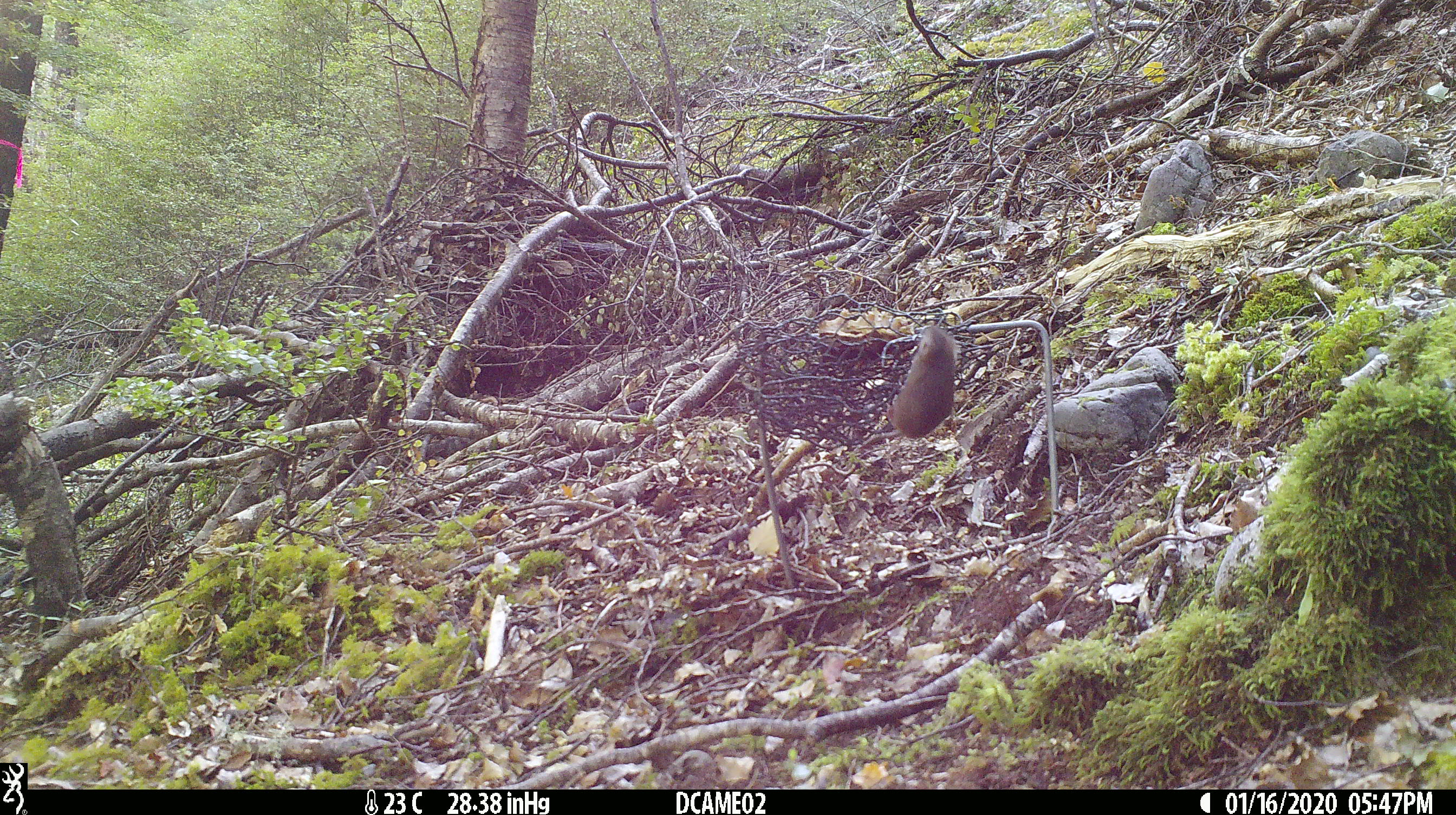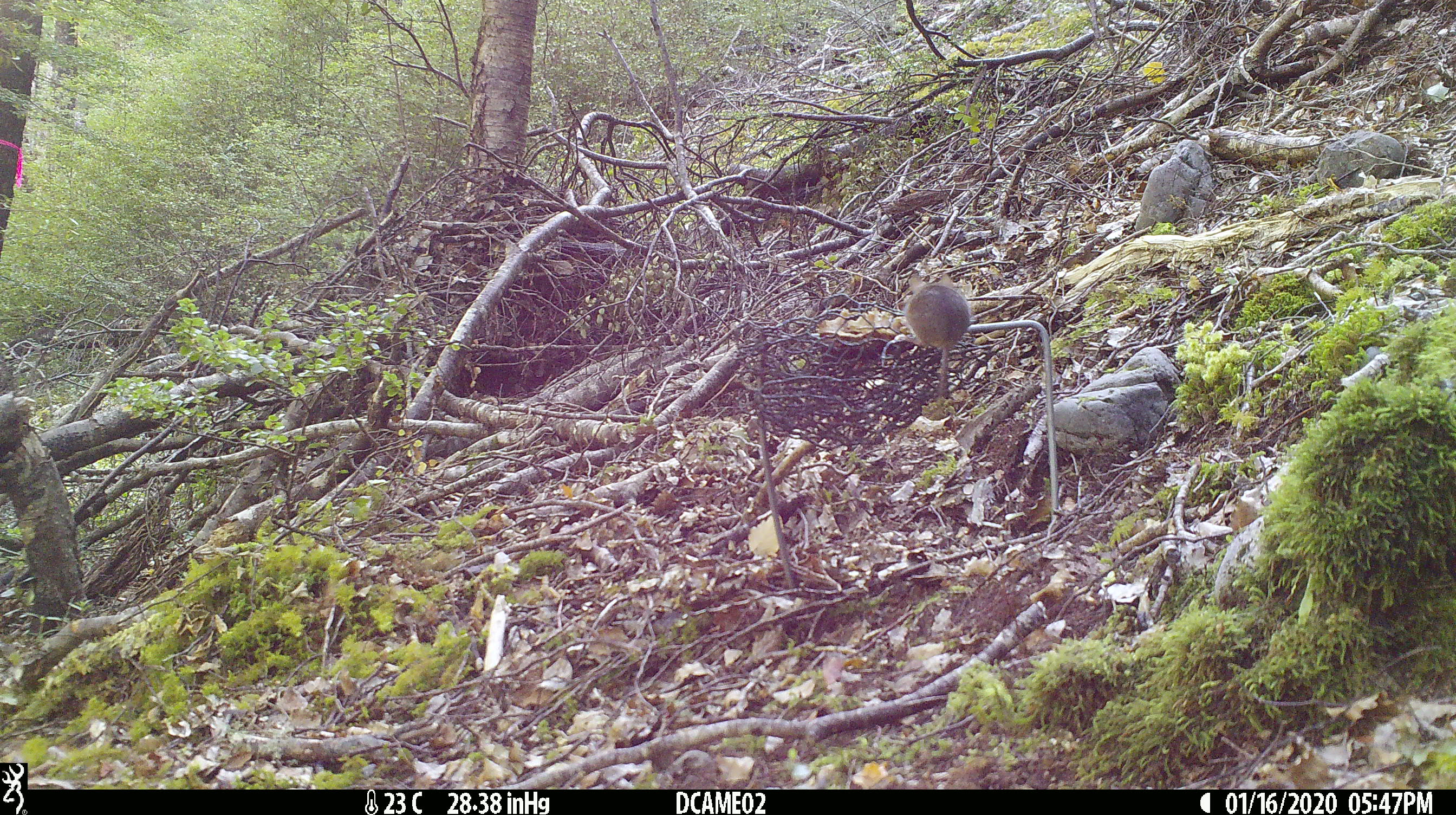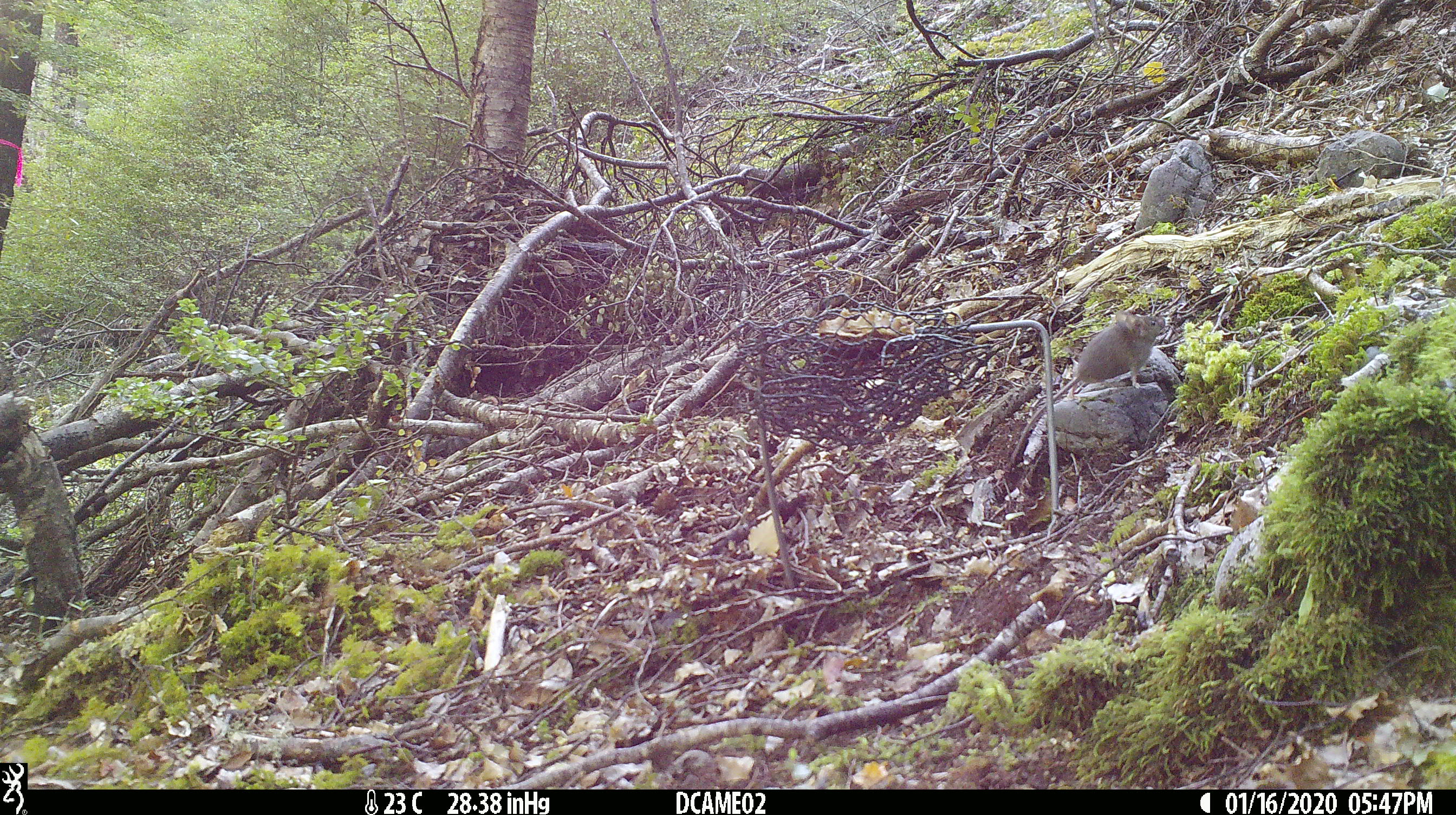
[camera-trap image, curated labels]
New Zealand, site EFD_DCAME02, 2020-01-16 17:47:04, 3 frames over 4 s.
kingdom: Animalia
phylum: Chordata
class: Mammalia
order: Rodentia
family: Muridae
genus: Mus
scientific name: Mus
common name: mouse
Mouse (Mus).